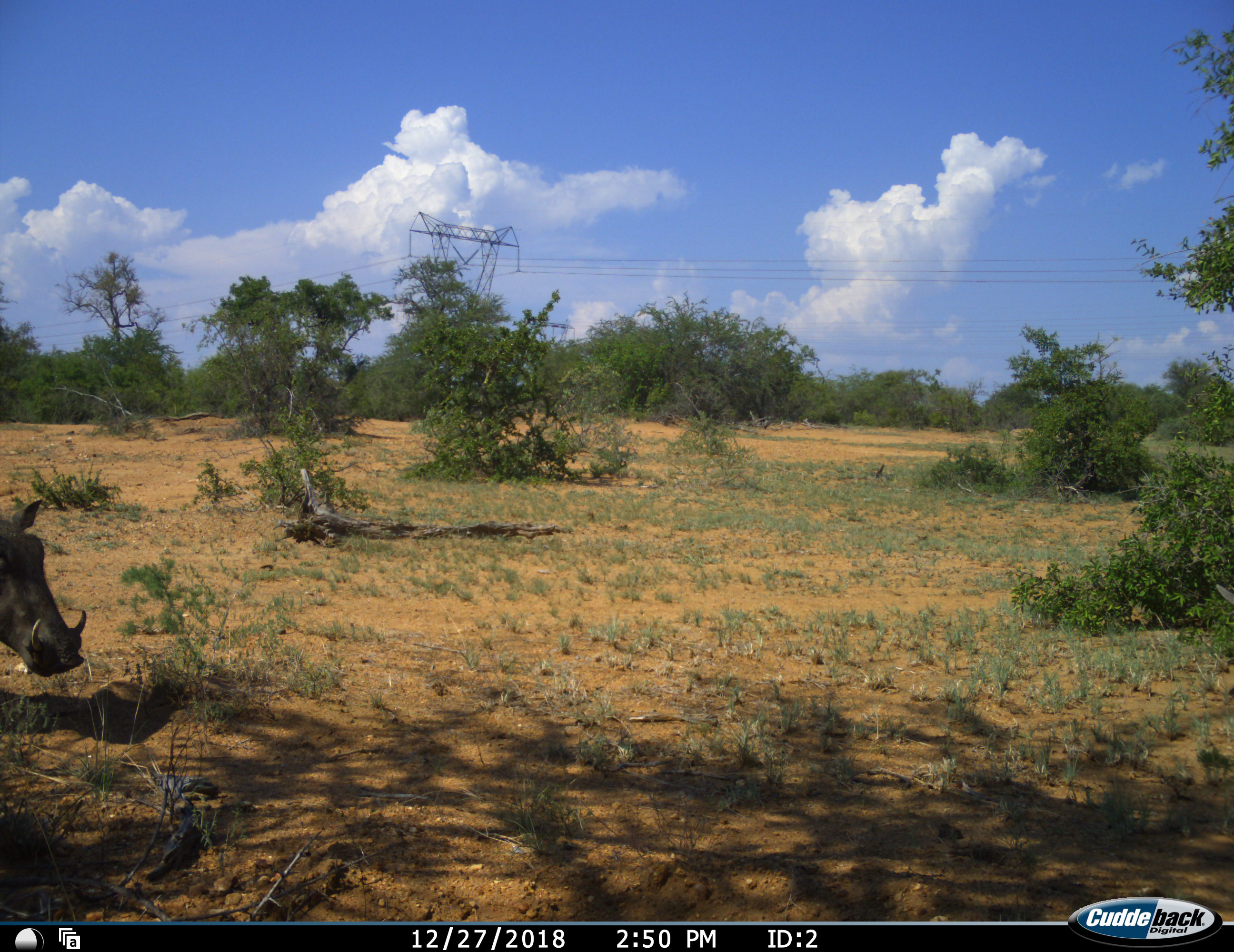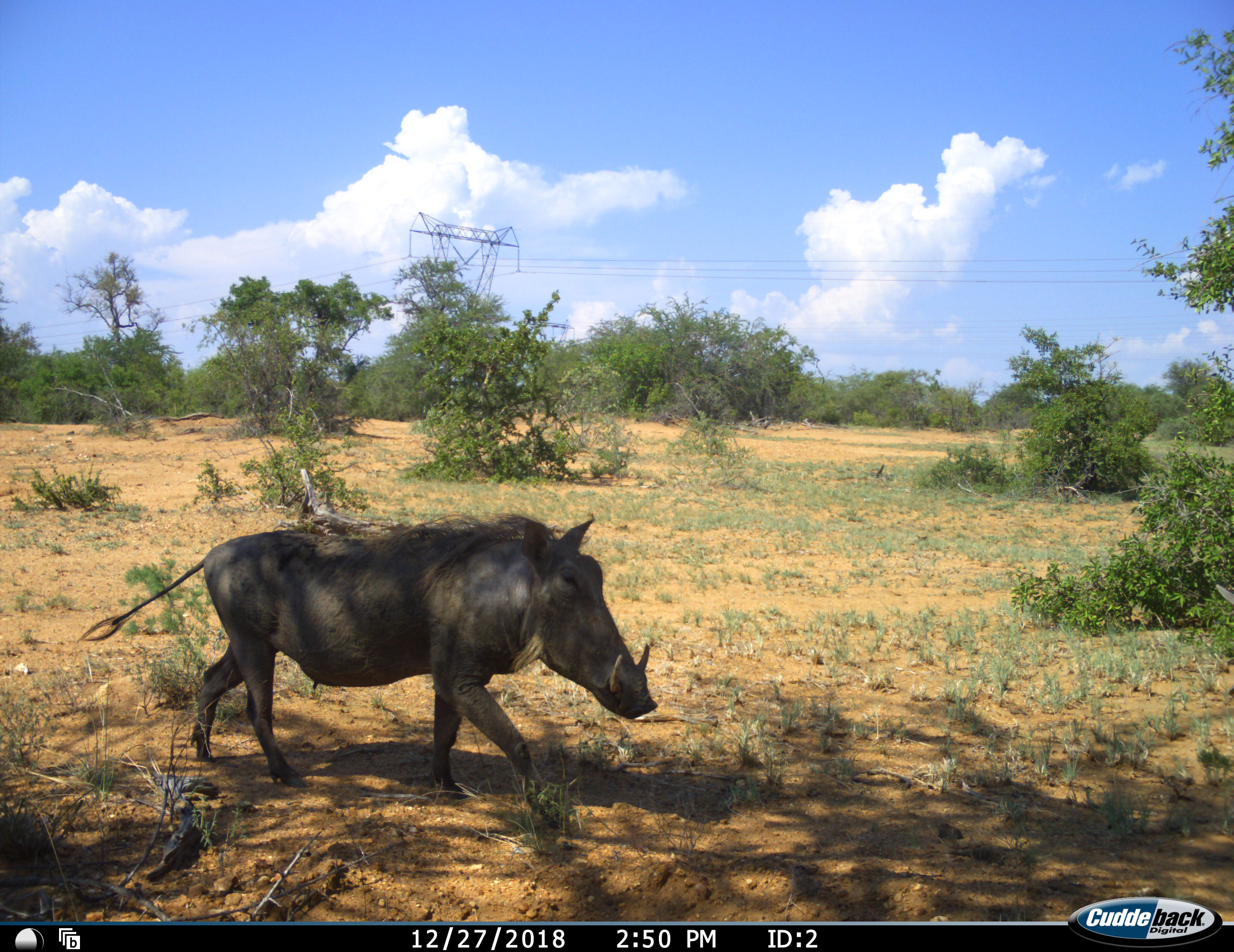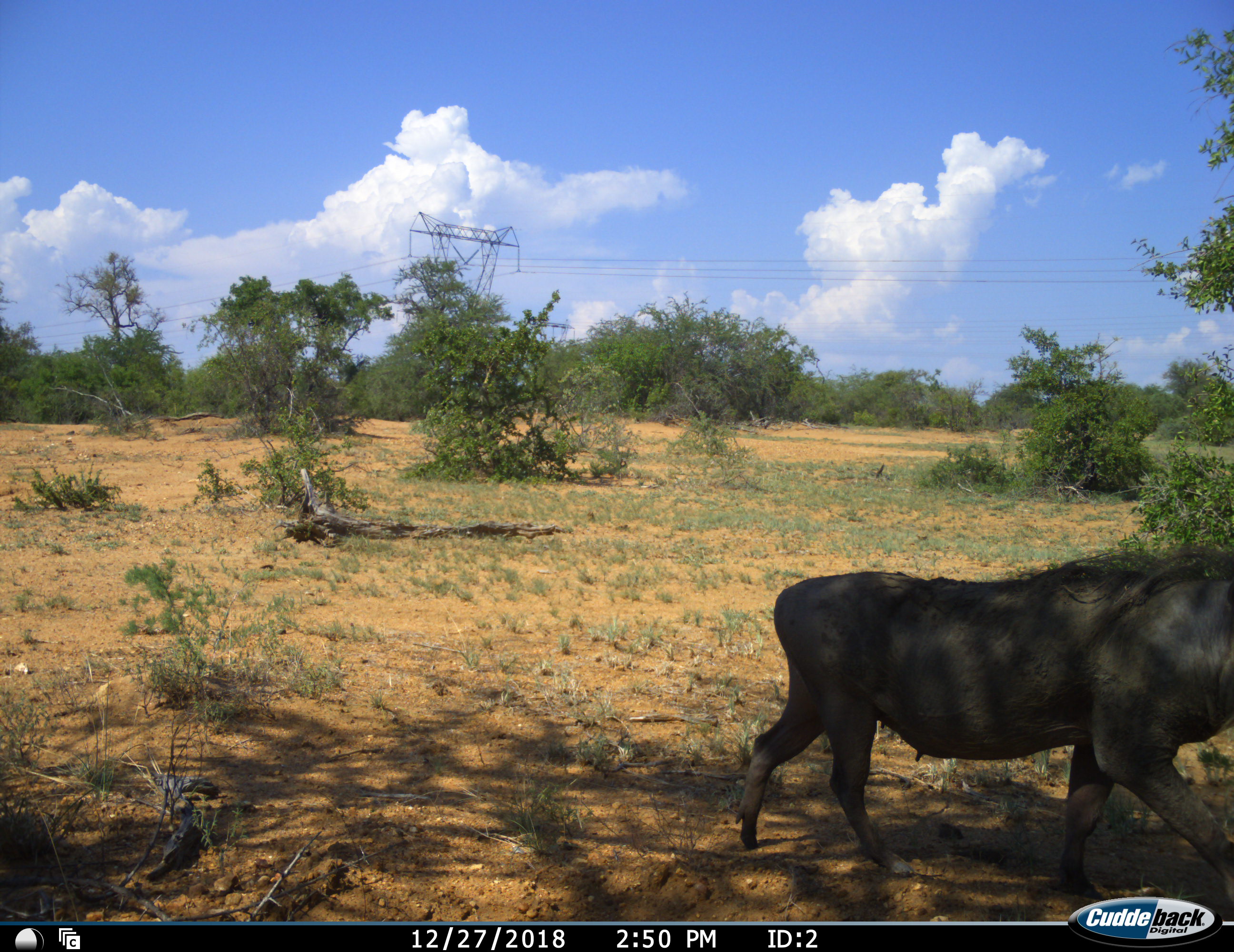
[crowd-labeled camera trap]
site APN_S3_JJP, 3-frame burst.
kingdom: Animalia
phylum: Chordata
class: Mammalia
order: Artiodactyla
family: Suidae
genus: Phacochoerus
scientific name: Phacochoerus africanus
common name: warthog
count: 1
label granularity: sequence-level